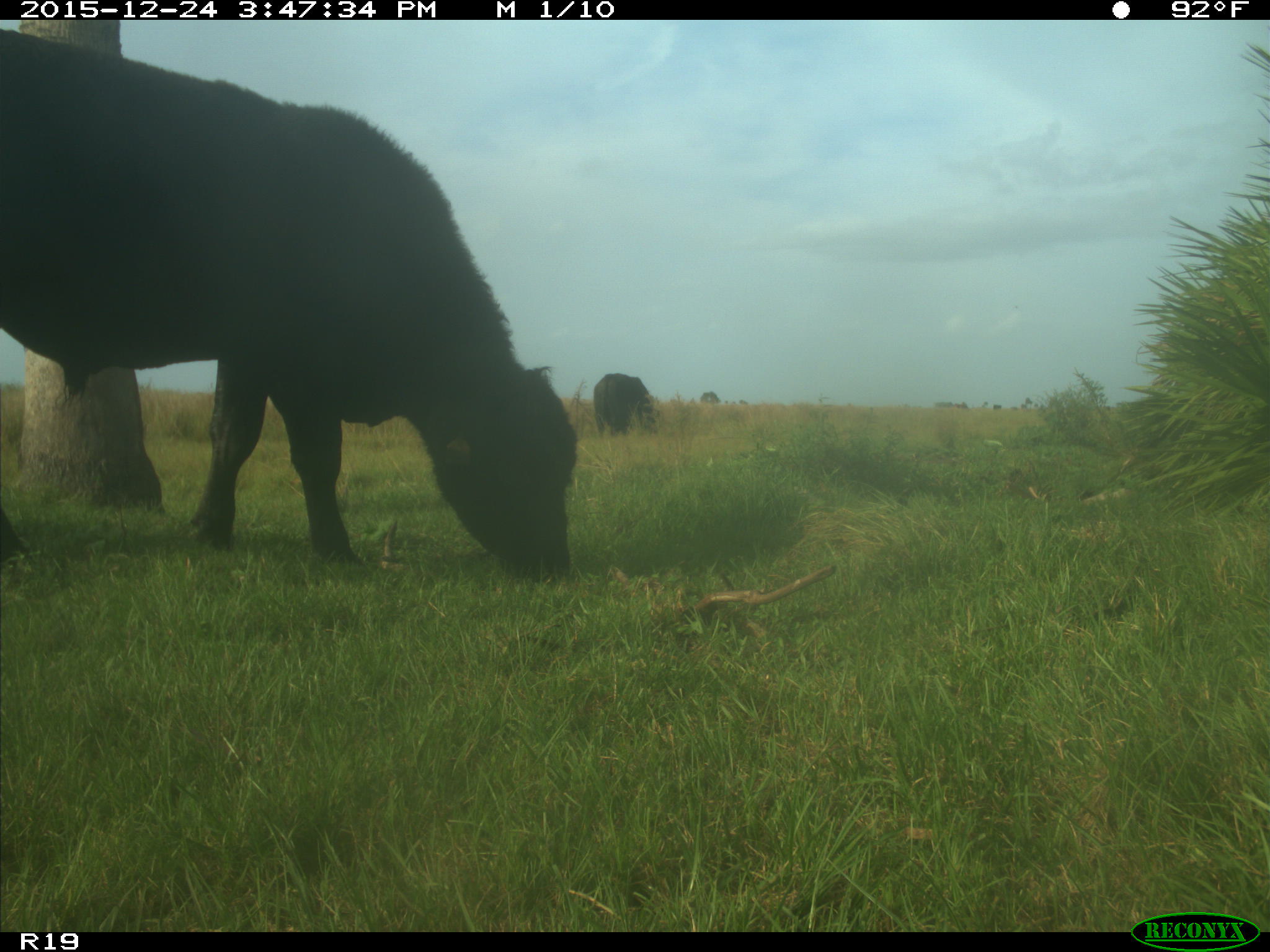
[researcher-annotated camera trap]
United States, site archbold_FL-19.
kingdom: Animalia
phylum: Chordata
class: Mammalia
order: Artiodactyla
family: Bovidae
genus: Bos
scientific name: Bos taurus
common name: domestic cow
Bos taurus (domestic cow).